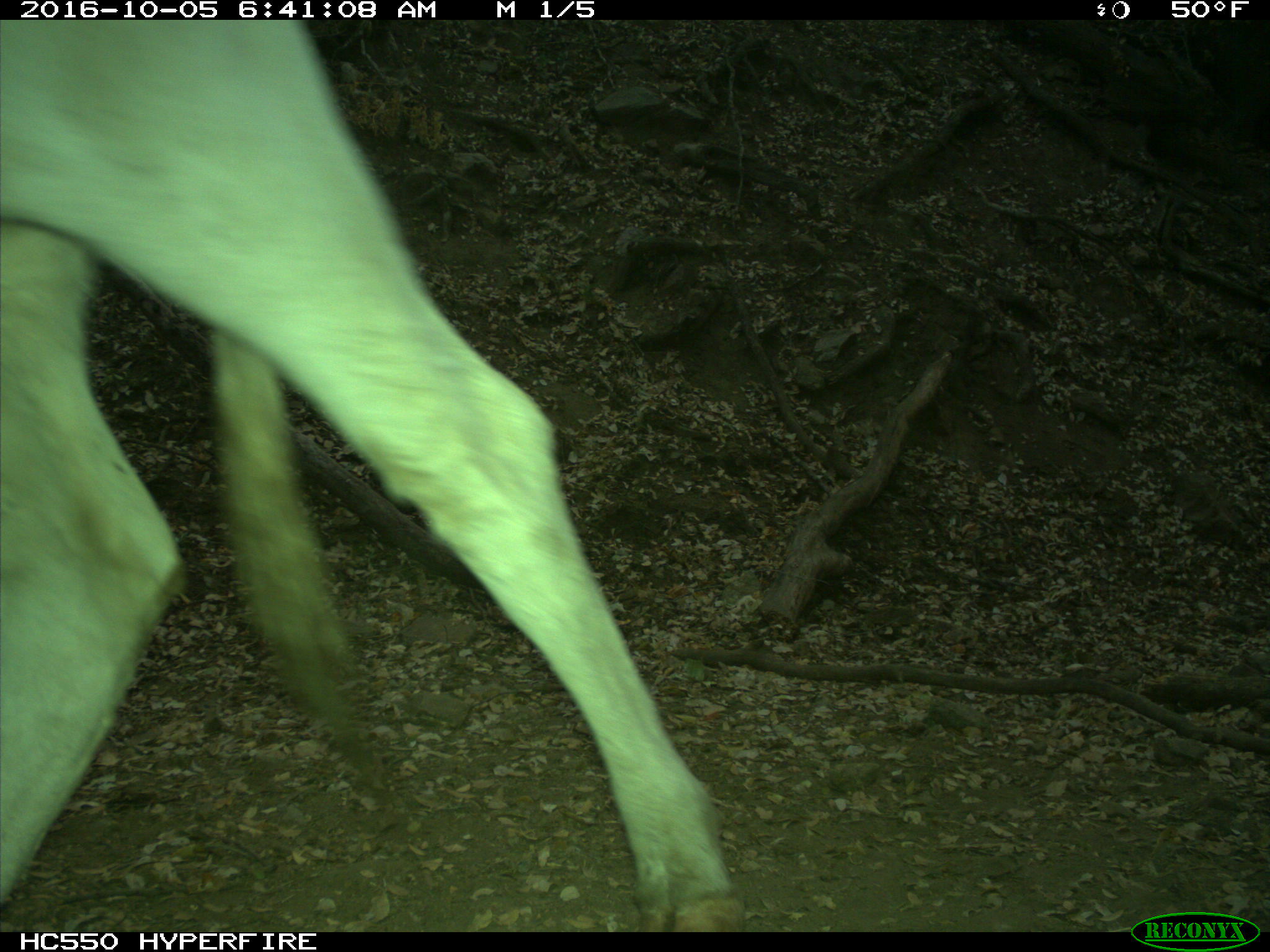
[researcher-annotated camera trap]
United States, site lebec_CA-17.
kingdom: Animalia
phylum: Chordata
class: Mammalia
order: Artiodactyla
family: Bovidae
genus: Bos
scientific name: Bos taurus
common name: domestic cow